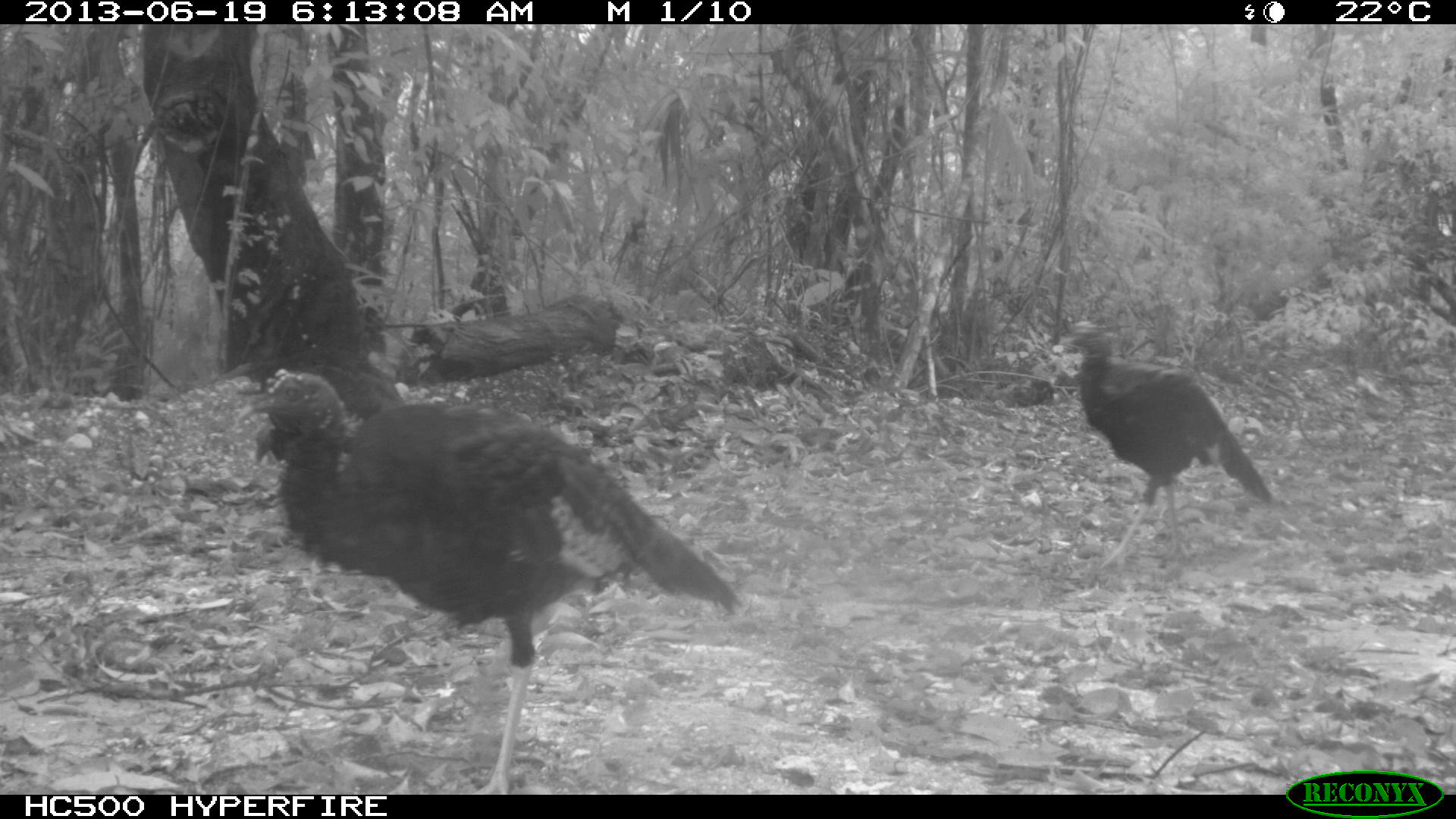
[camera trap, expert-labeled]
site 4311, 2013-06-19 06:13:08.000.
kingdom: Animalia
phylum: Chordata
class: Aves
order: Galliformes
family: Phasianidae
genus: Meleagris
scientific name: Meleagris ocellata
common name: ocellated turkey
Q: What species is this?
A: Meleagris ocellata (ocellated turkey).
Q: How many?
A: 3.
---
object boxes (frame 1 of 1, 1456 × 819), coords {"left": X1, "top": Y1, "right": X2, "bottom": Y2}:
meleagris ocellata: {"left": 233, "top": 366, "right": 743, "bottom": 790}; {"left": 1052, "top": 319, "right": 1272, "bottom": 570}